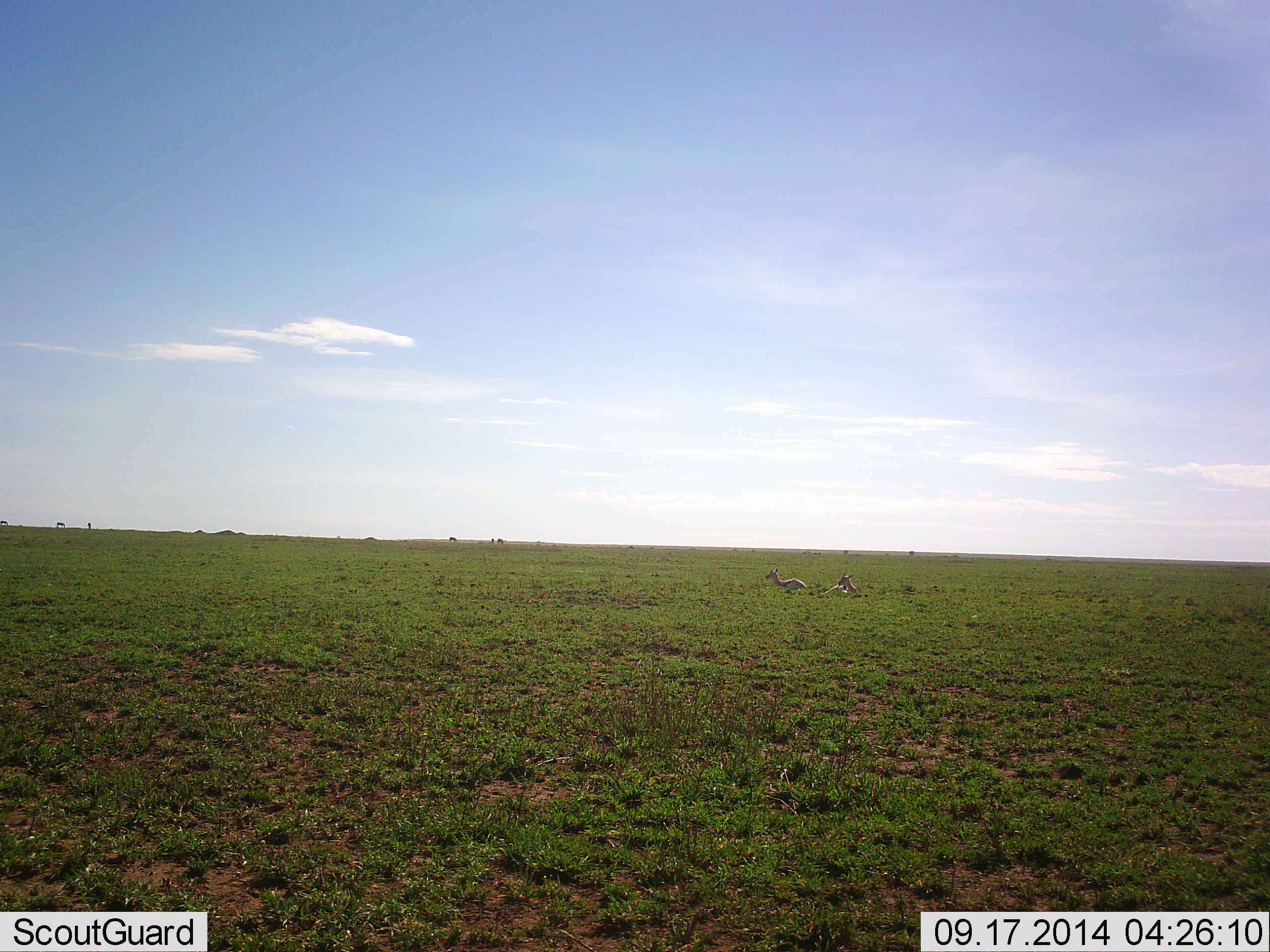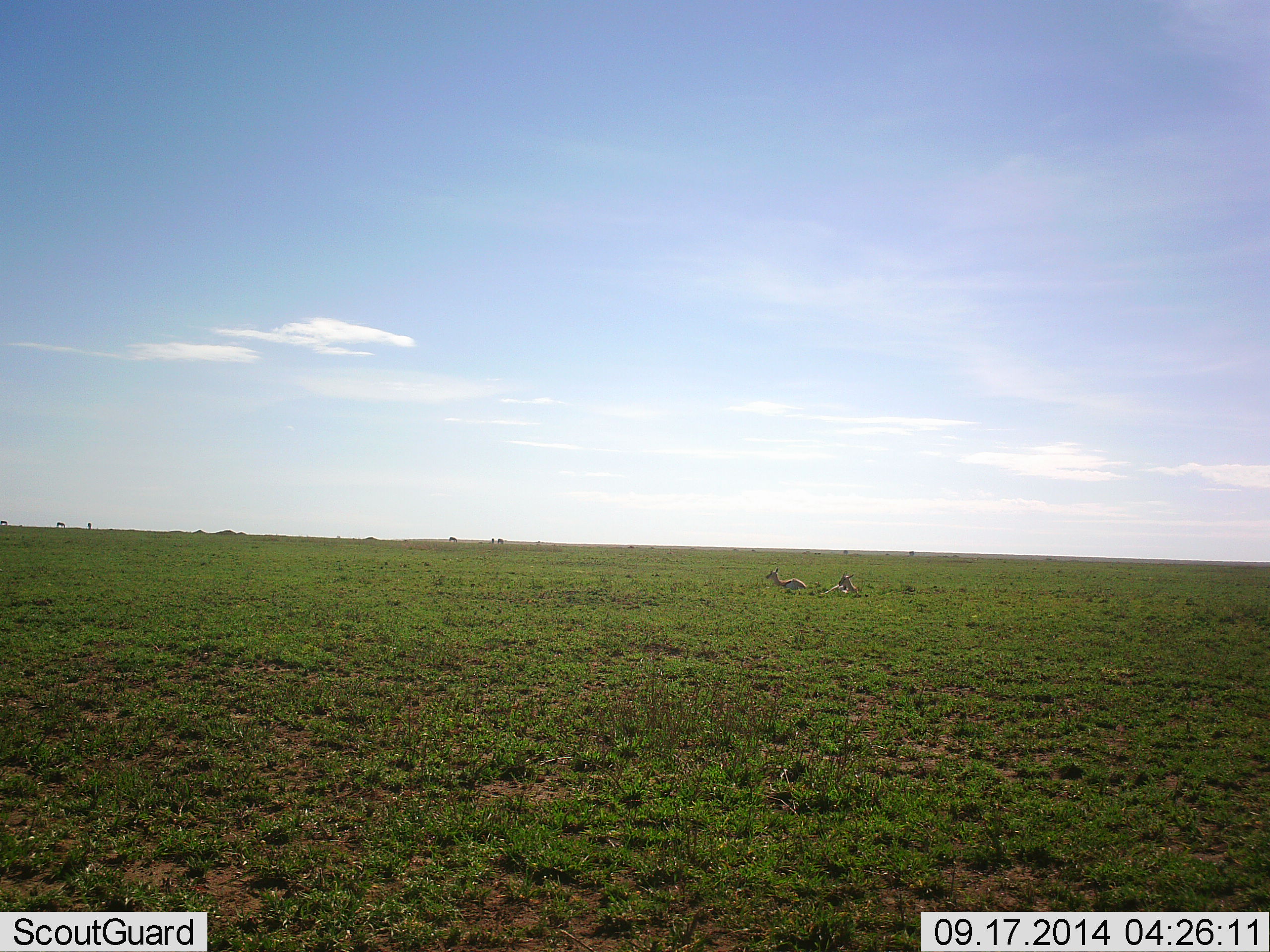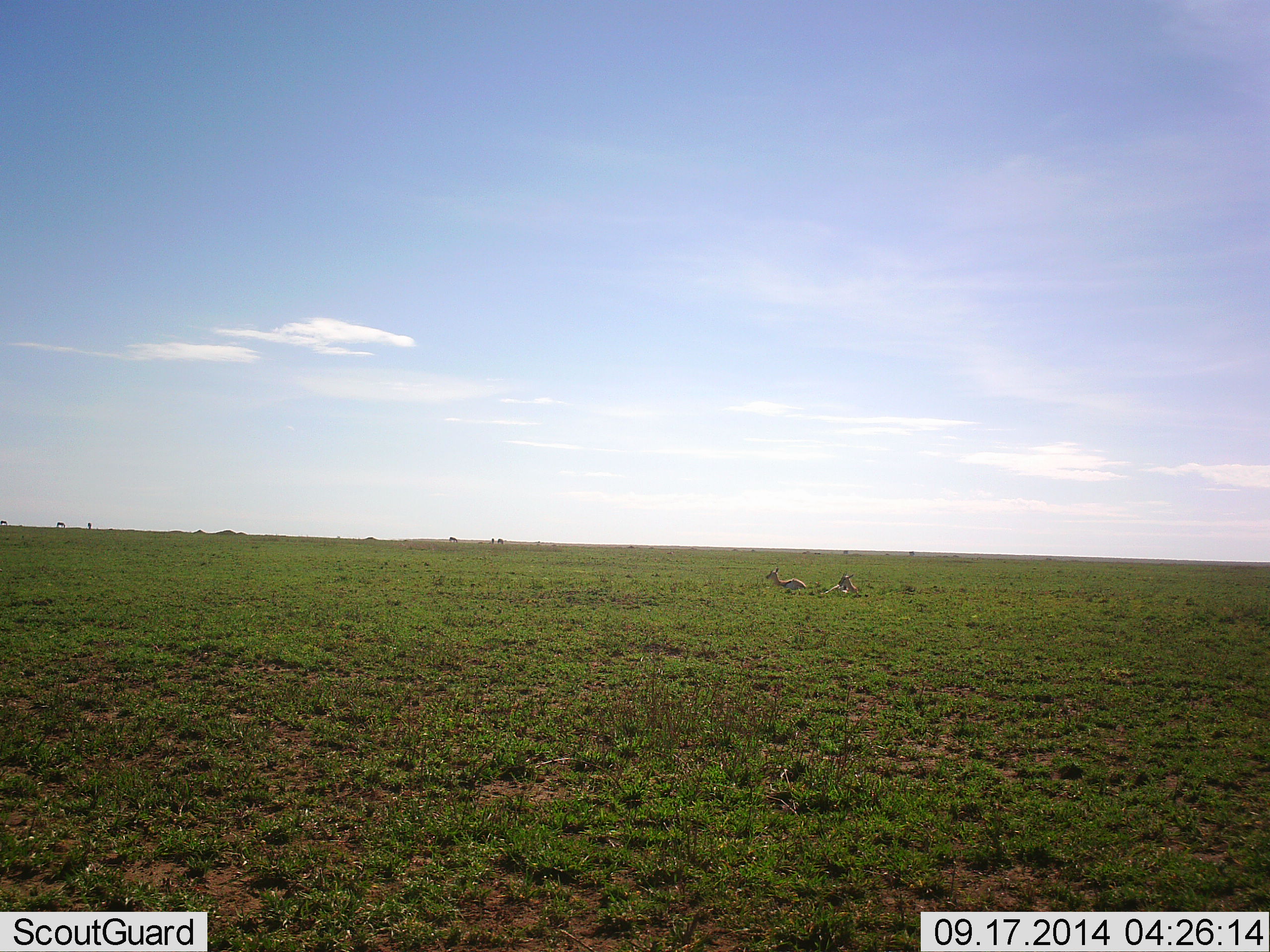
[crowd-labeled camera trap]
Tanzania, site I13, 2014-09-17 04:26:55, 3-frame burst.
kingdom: Animalia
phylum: Chordata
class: Mammalia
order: Artiodactyla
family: Bovidae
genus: Eudorcas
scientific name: Eudorcas thomsonii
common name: thomson's gazelle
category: gazellethomsons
Gazellethomsons (thomson's gazelle) (Eudorcas thomsonii), count 2. Behavior (volunteer vote fractions): standing 0%, resting 100%, moving 0%, interacting 0%. Young present (vote fraction): 0%. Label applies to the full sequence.